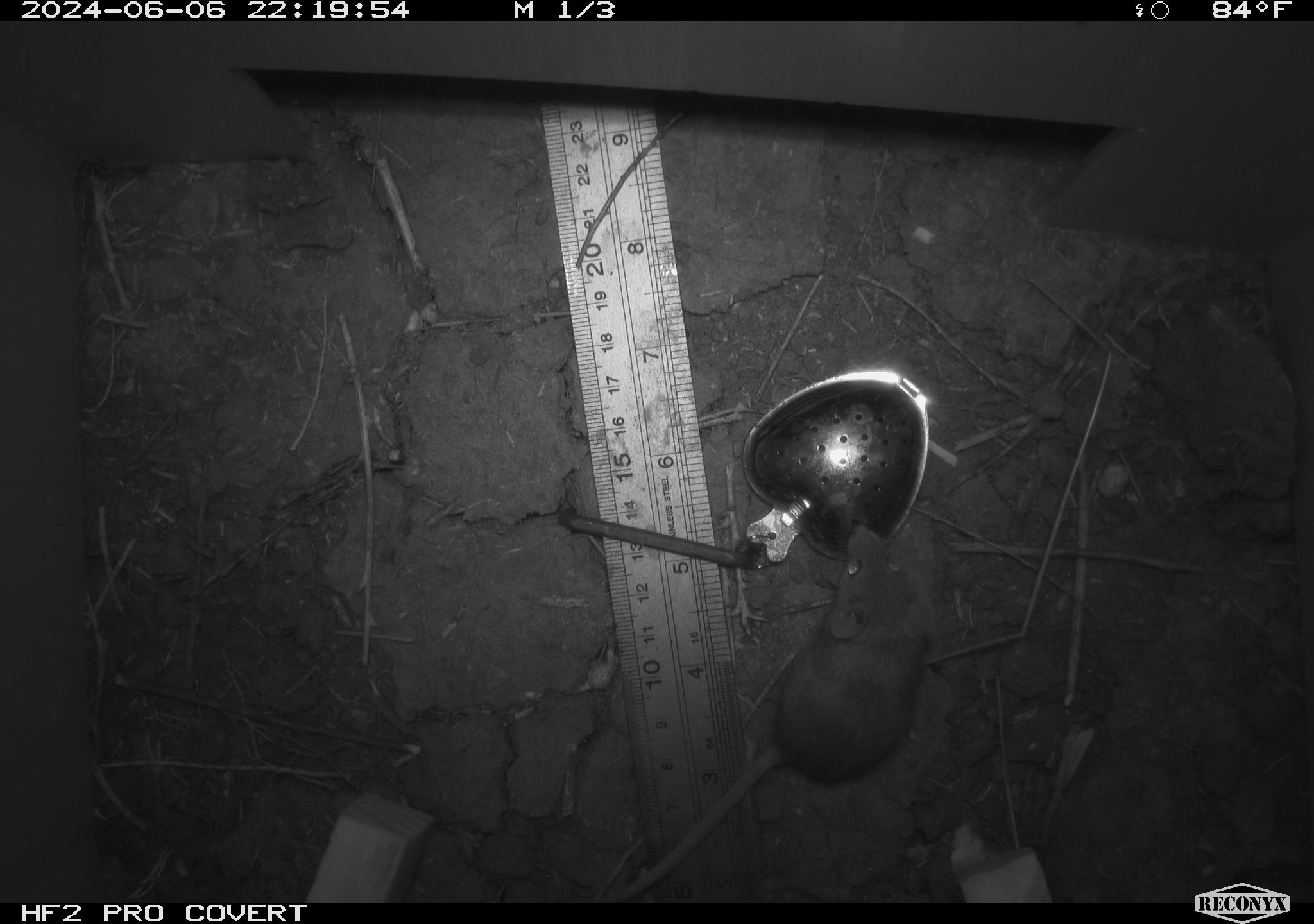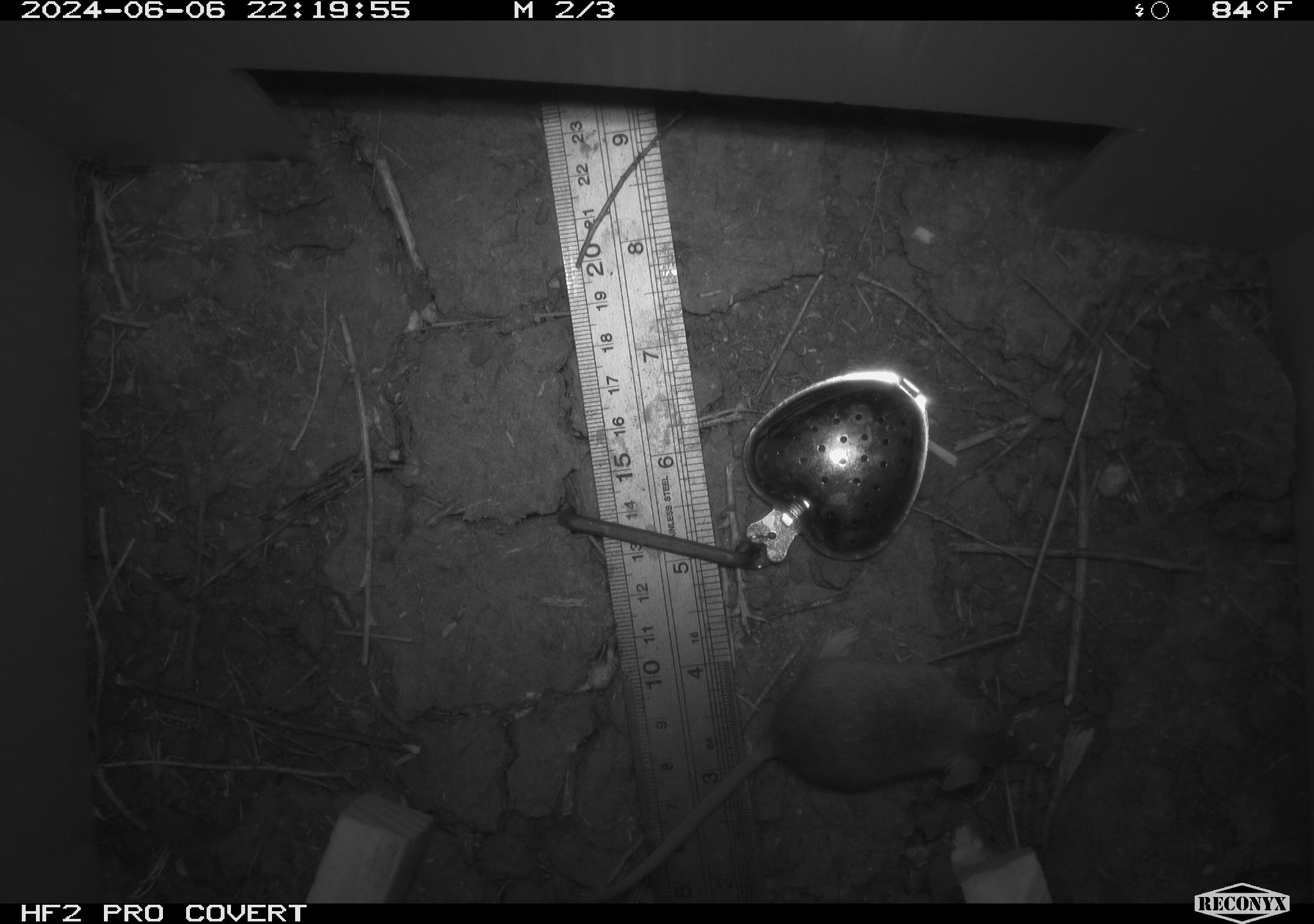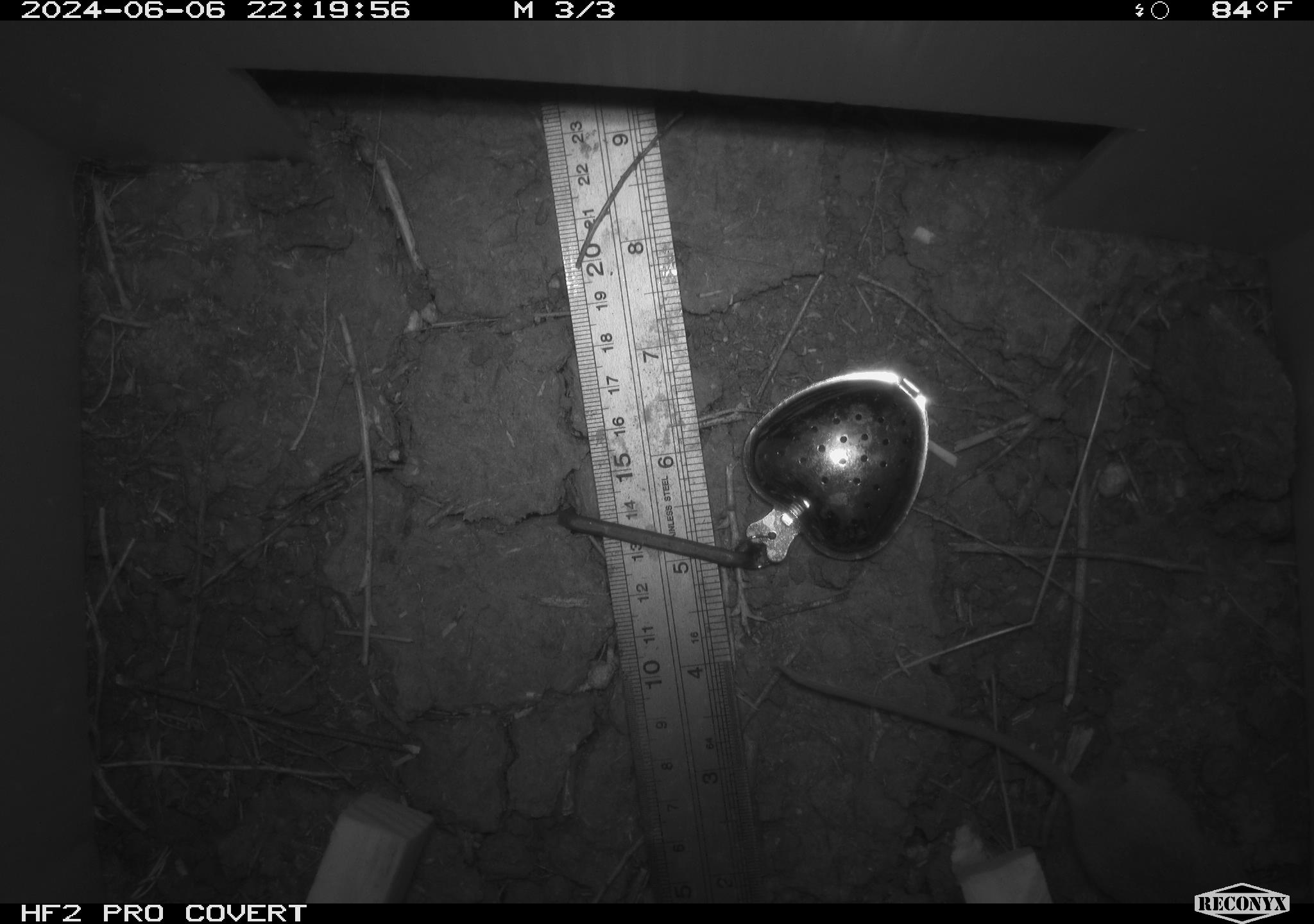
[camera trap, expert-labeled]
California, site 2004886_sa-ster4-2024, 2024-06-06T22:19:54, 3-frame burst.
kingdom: Animalia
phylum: Chordata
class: Mammalia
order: Rodentia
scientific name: Rodentia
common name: mouse species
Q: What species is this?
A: Mouse species (Rodentia).